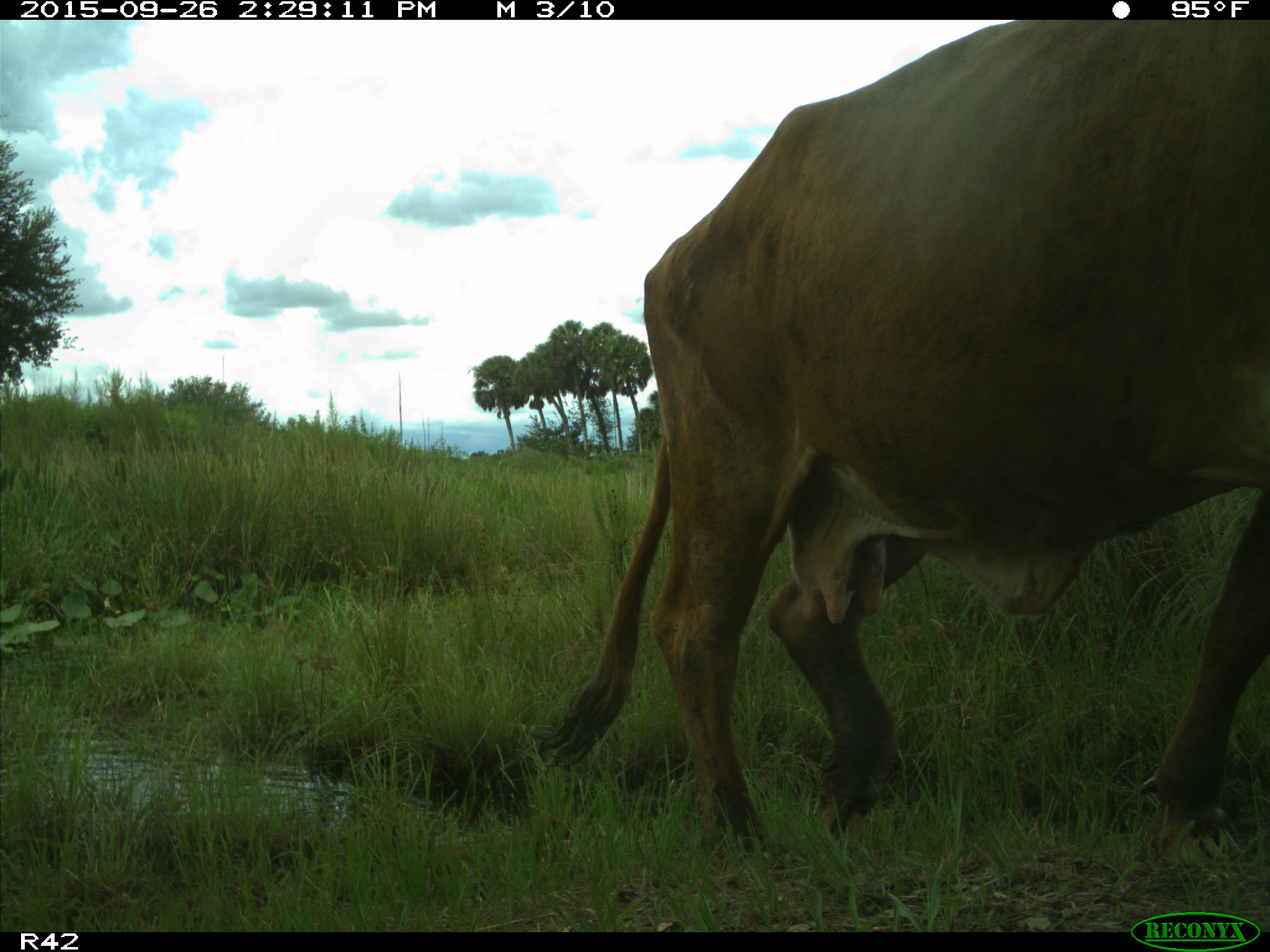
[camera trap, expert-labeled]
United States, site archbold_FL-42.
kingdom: Animalia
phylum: Chordata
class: Mammalia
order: Artiodactyla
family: Bovidae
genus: Bos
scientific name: Bos taurus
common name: domestic cow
Bos taurus (domestic cow).